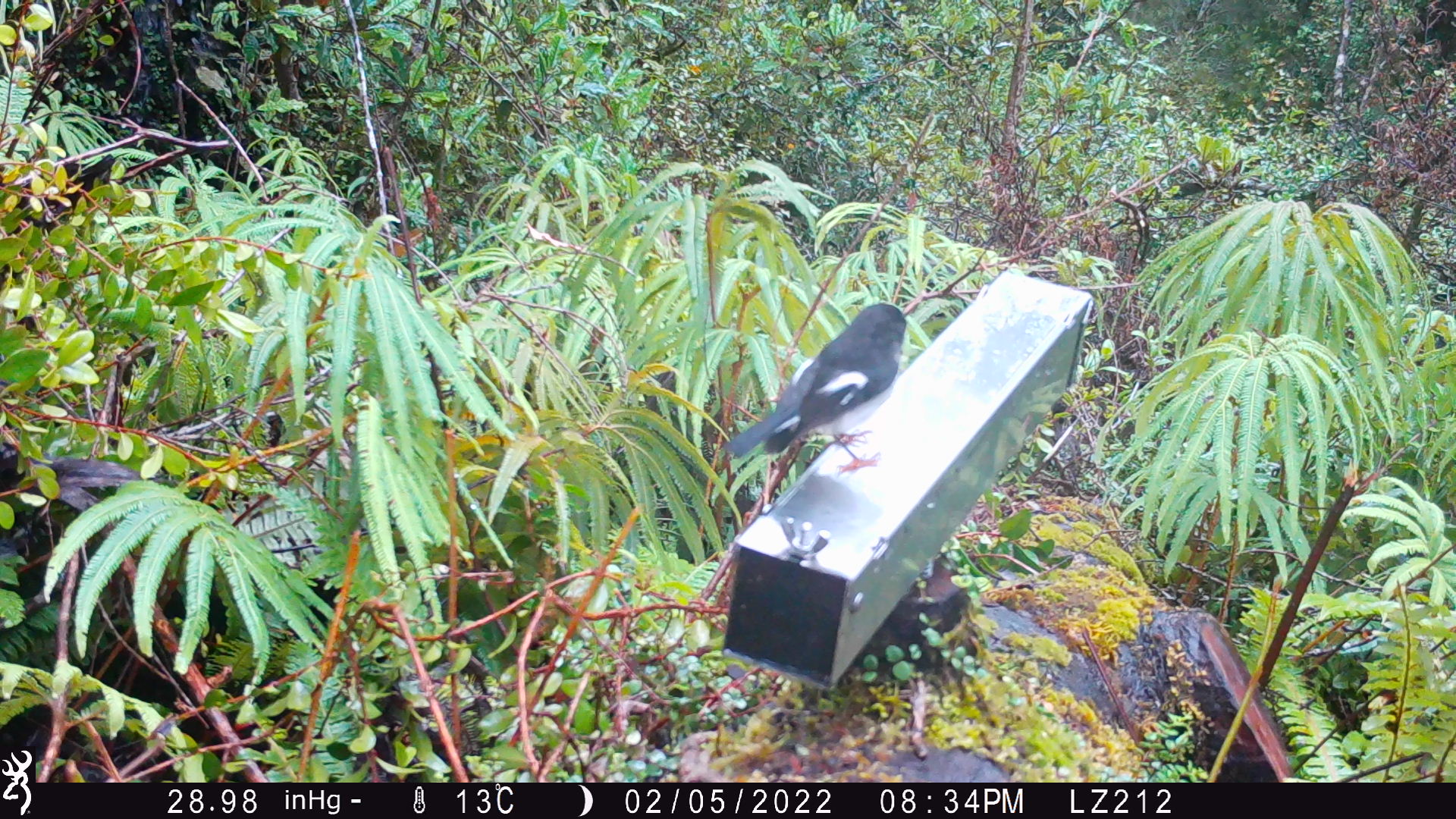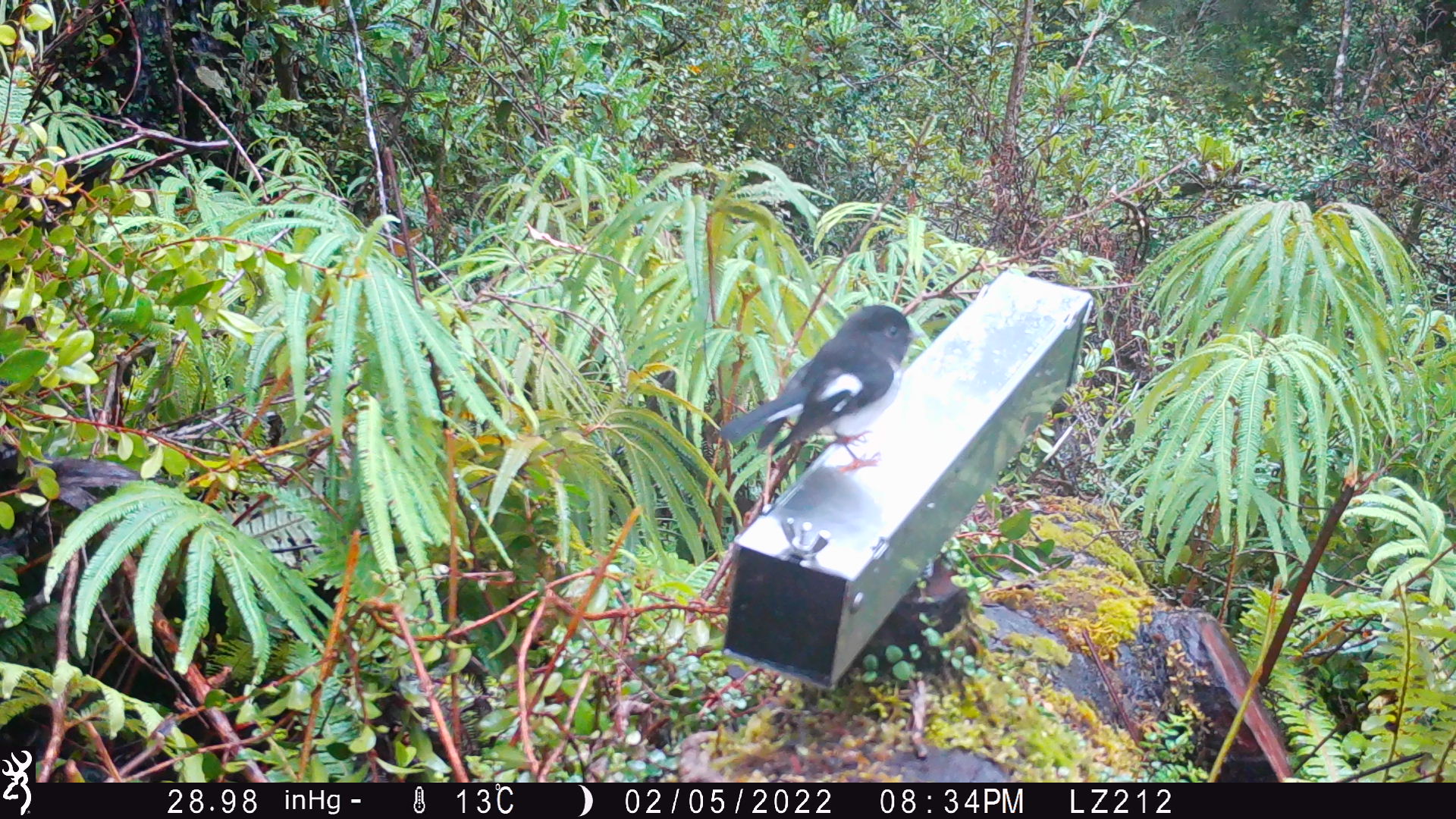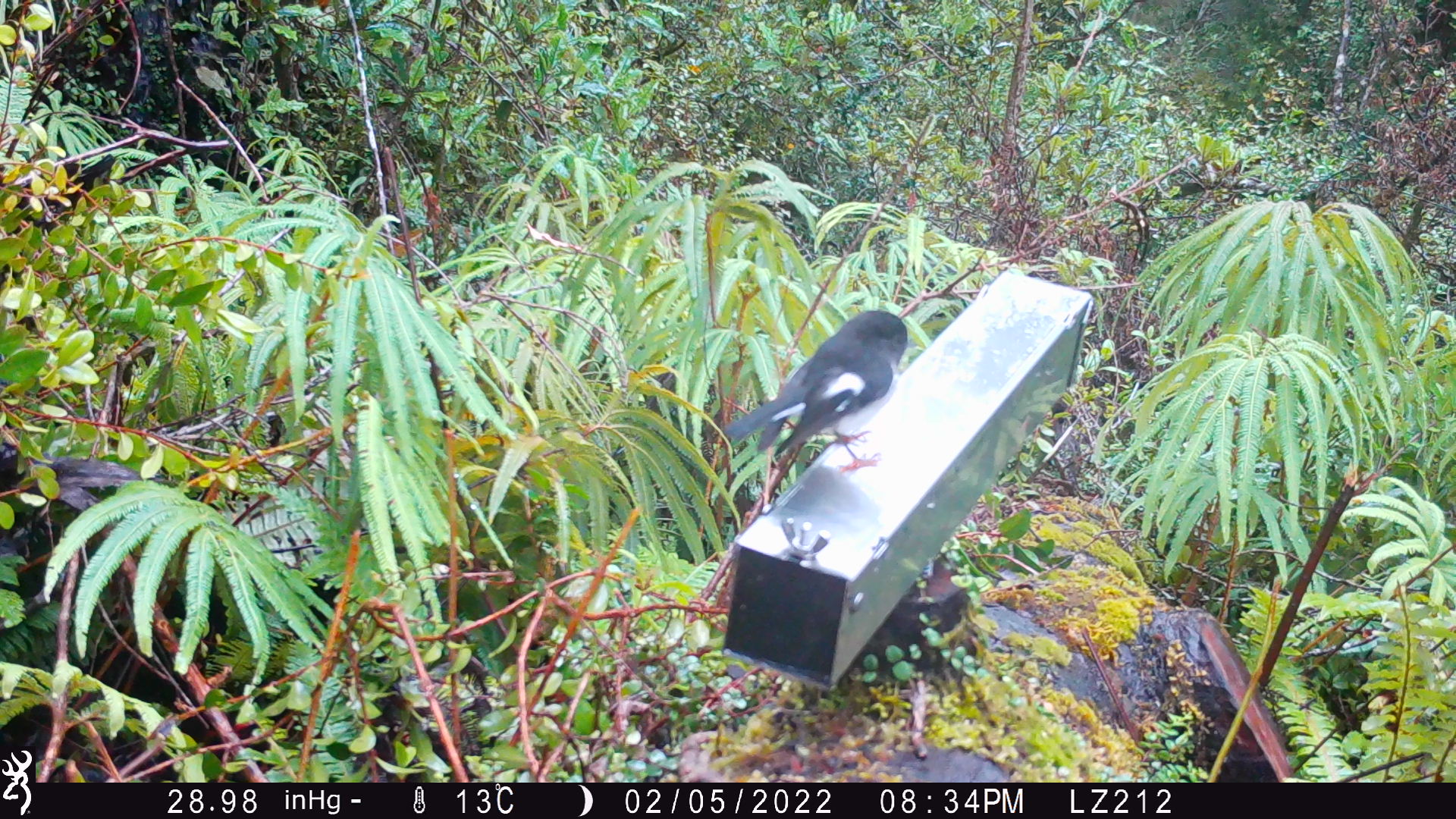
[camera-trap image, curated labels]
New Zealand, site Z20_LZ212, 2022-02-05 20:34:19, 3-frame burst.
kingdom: Animalia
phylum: Chordata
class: Aves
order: Passeriformes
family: Petroicidae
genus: Petroica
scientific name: Petroica macrocephala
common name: tomtit